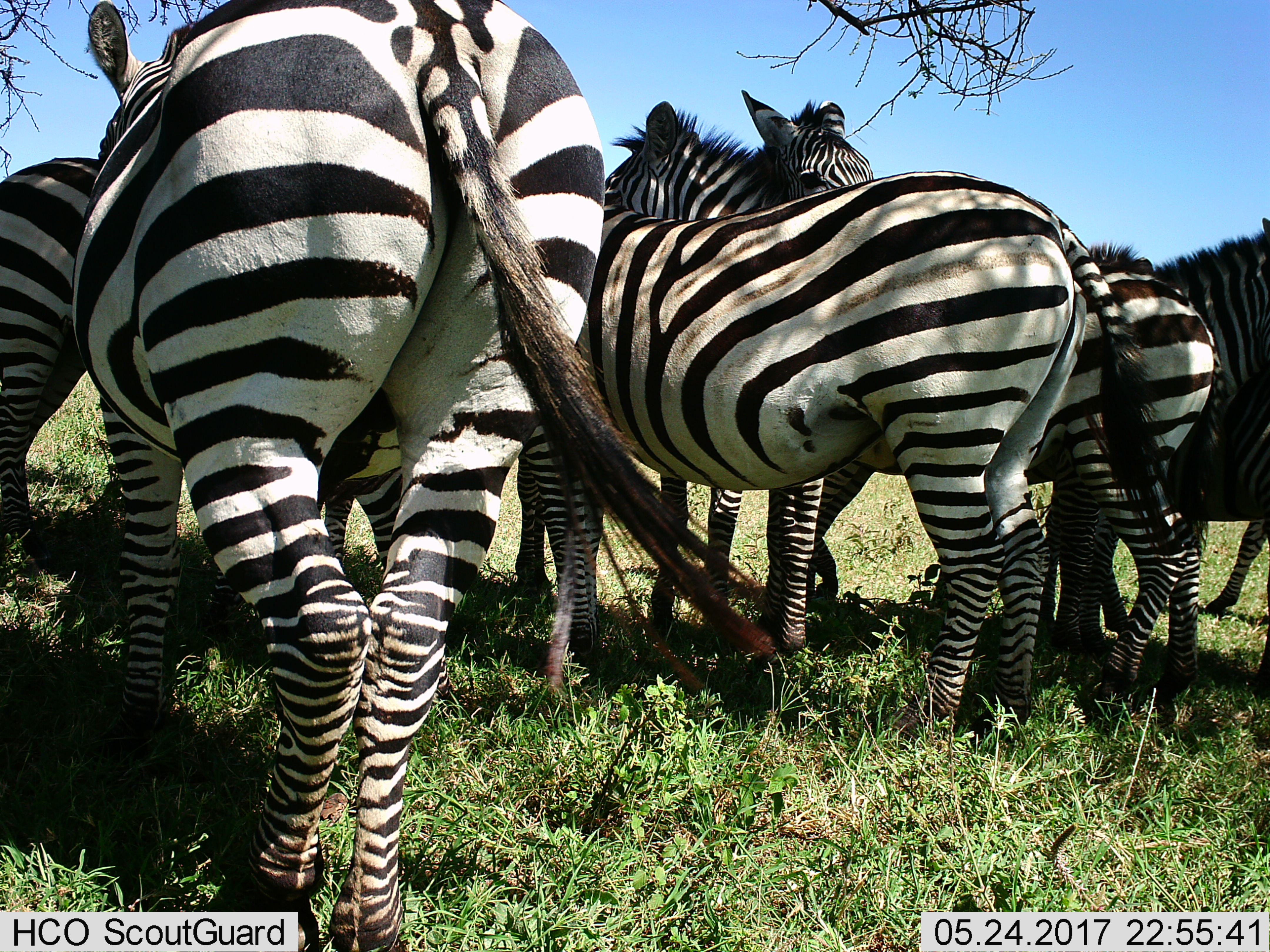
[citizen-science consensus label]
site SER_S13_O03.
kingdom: Animalia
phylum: Chordata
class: Mammalia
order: Perissodactyla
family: Equidae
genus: Equus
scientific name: Equus quagga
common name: plains zebra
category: zebraplains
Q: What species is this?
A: Zebraplains (plains zebra) (Equus quagga).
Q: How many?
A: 7.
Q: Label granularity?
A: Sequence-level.